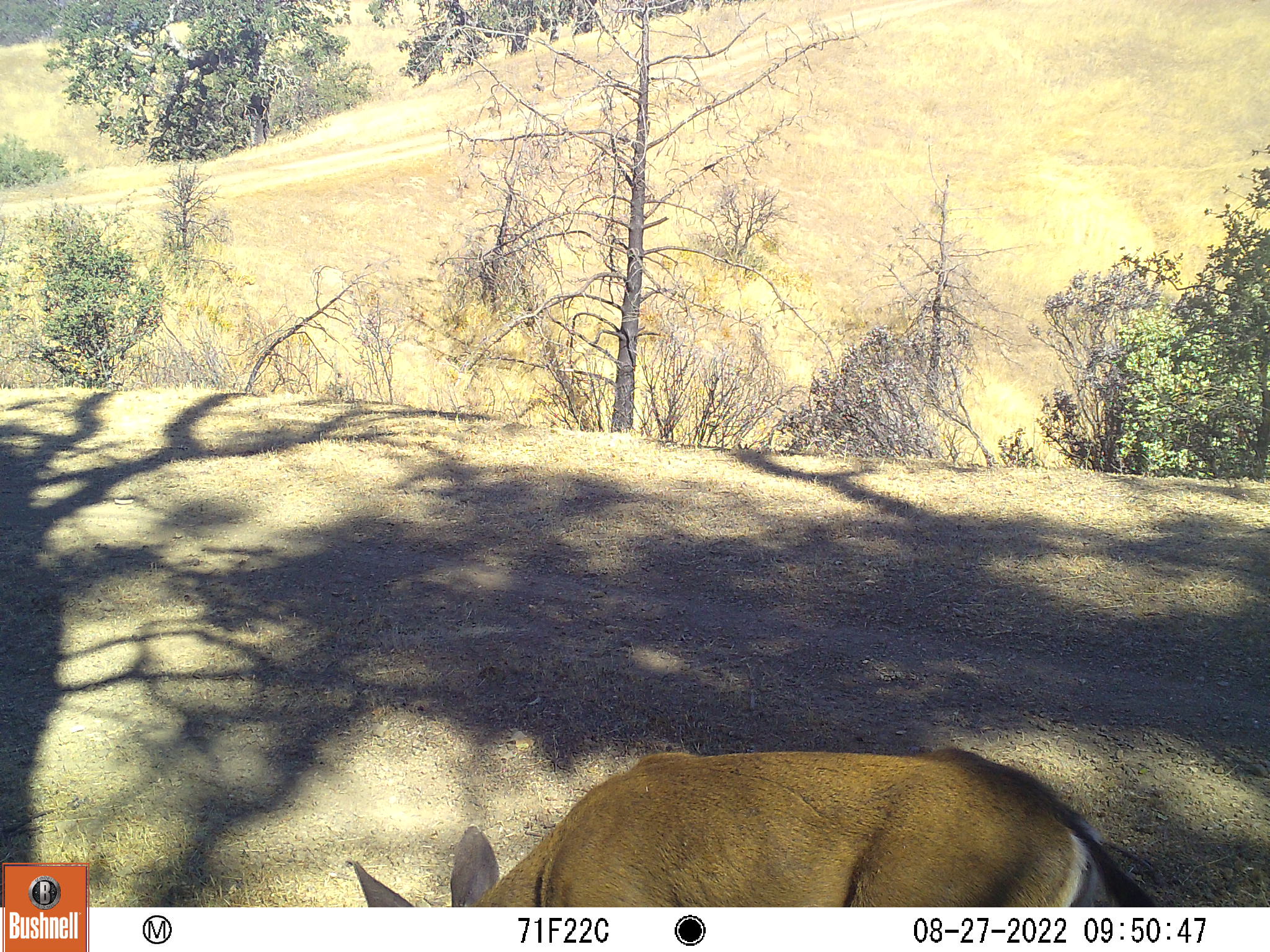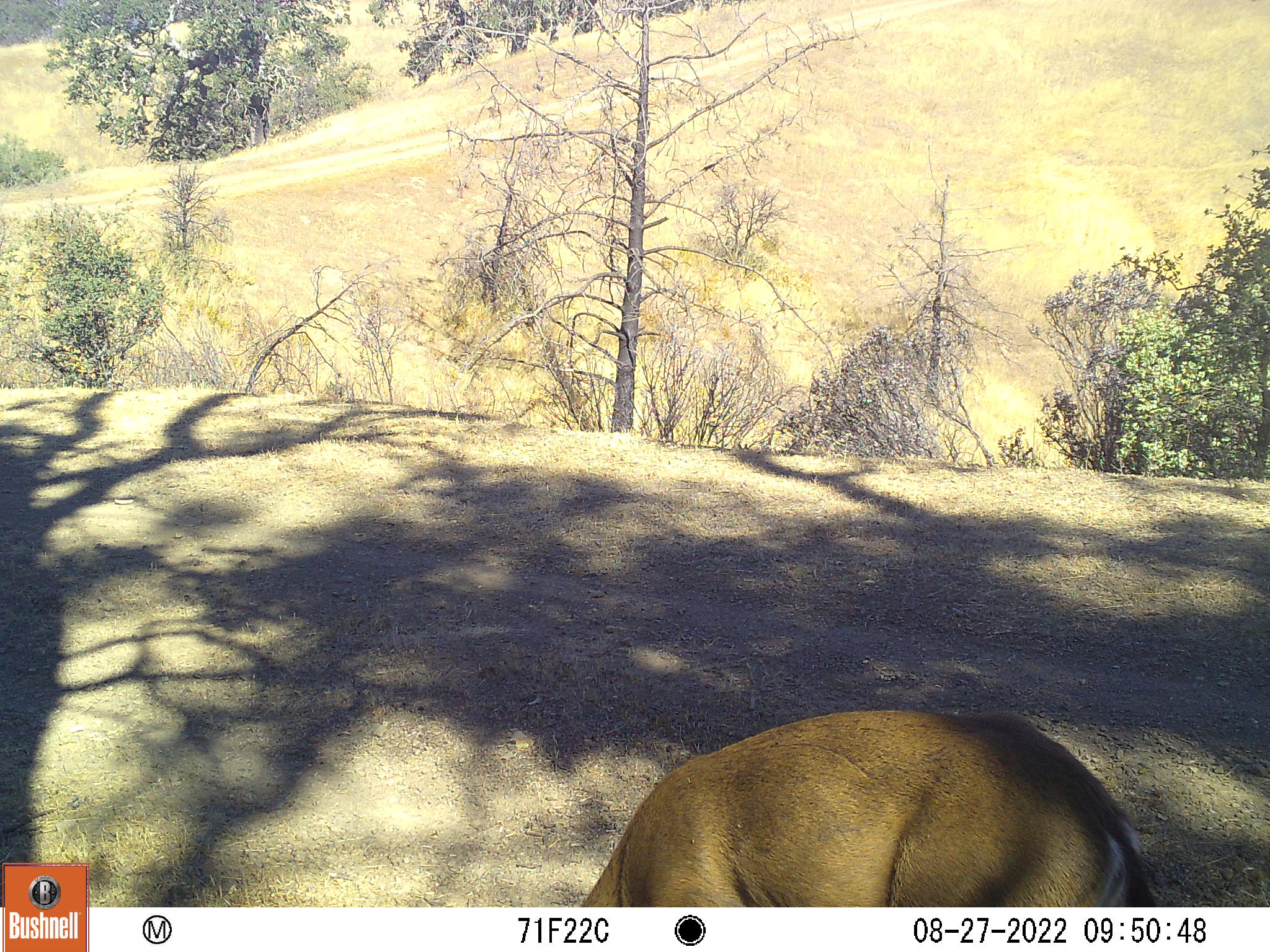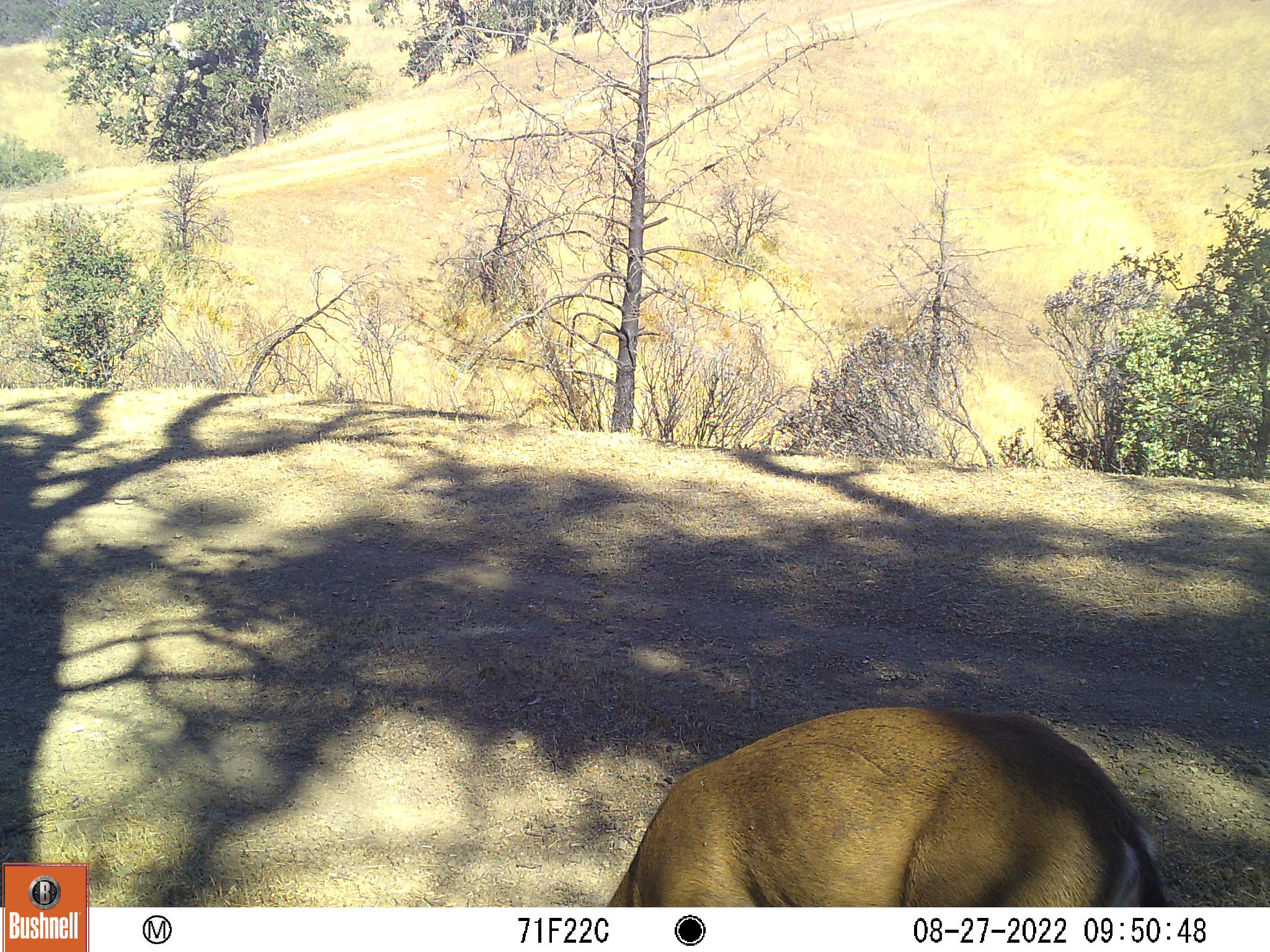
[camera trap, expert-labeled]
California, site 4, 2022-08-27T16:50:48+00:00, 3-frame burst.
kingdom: Animalia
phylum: Chordata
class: Mammalia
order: Artiodactyla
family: Cervidae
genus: Odocoileus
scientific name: Odocoileus hemionus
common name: mule deer